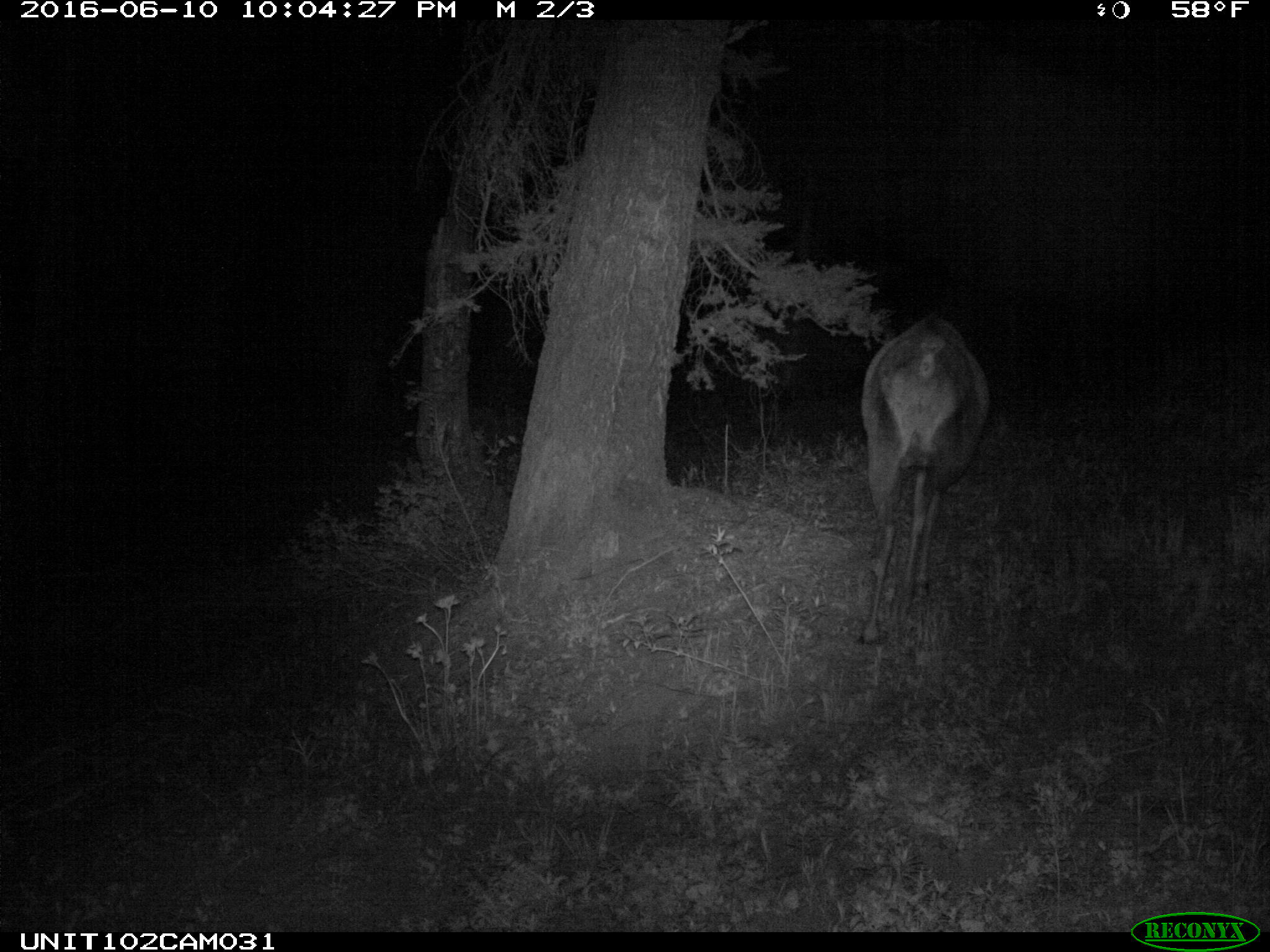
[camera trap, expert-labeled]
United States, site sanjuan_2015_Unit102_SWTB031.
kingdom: Animalia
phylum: Chordata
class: Mammalia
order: Artiodactyla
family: Cervidae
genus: Cervus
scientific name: Cervus elaphus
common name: red deer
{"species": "Cervus elaphus (red deer)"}